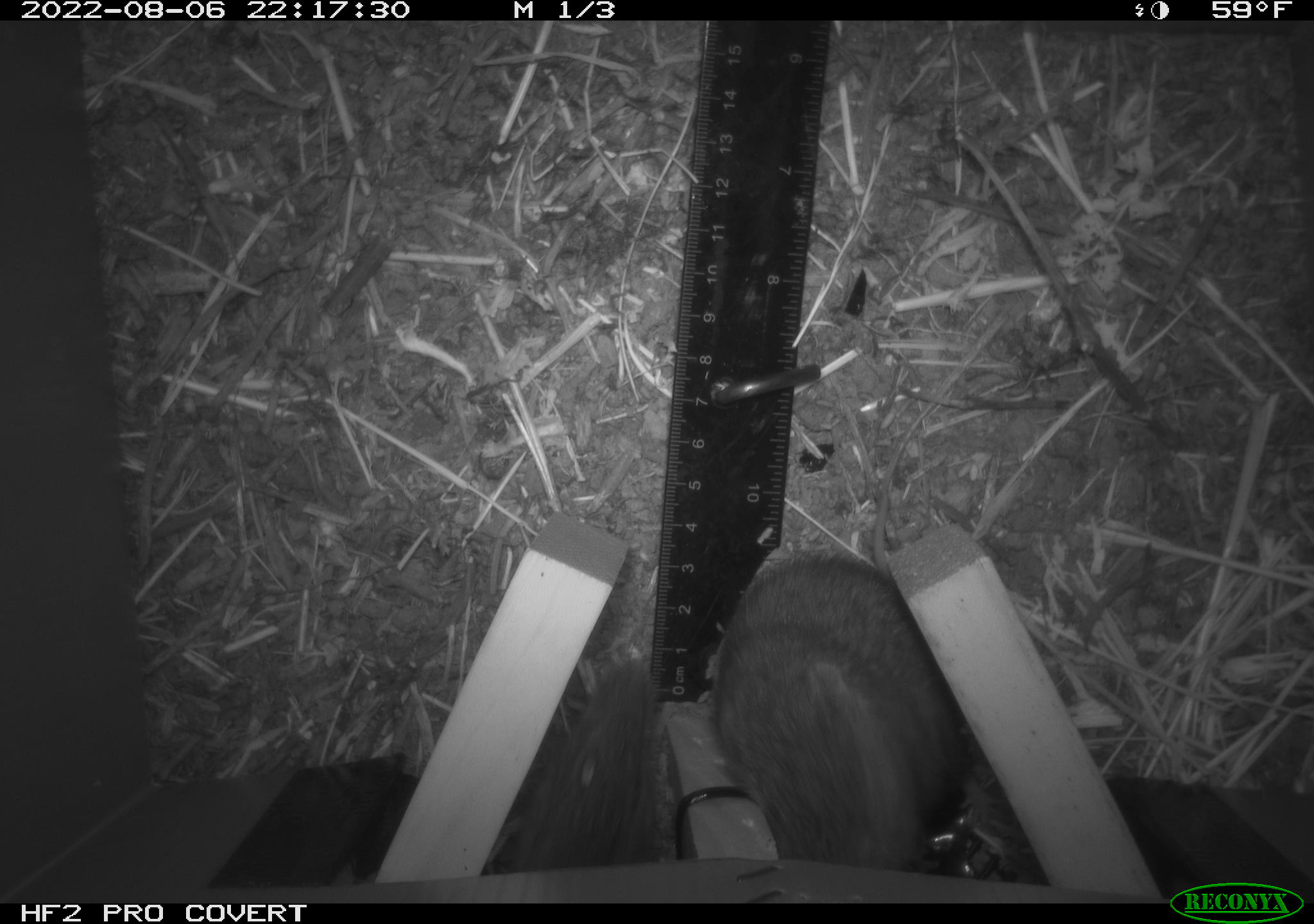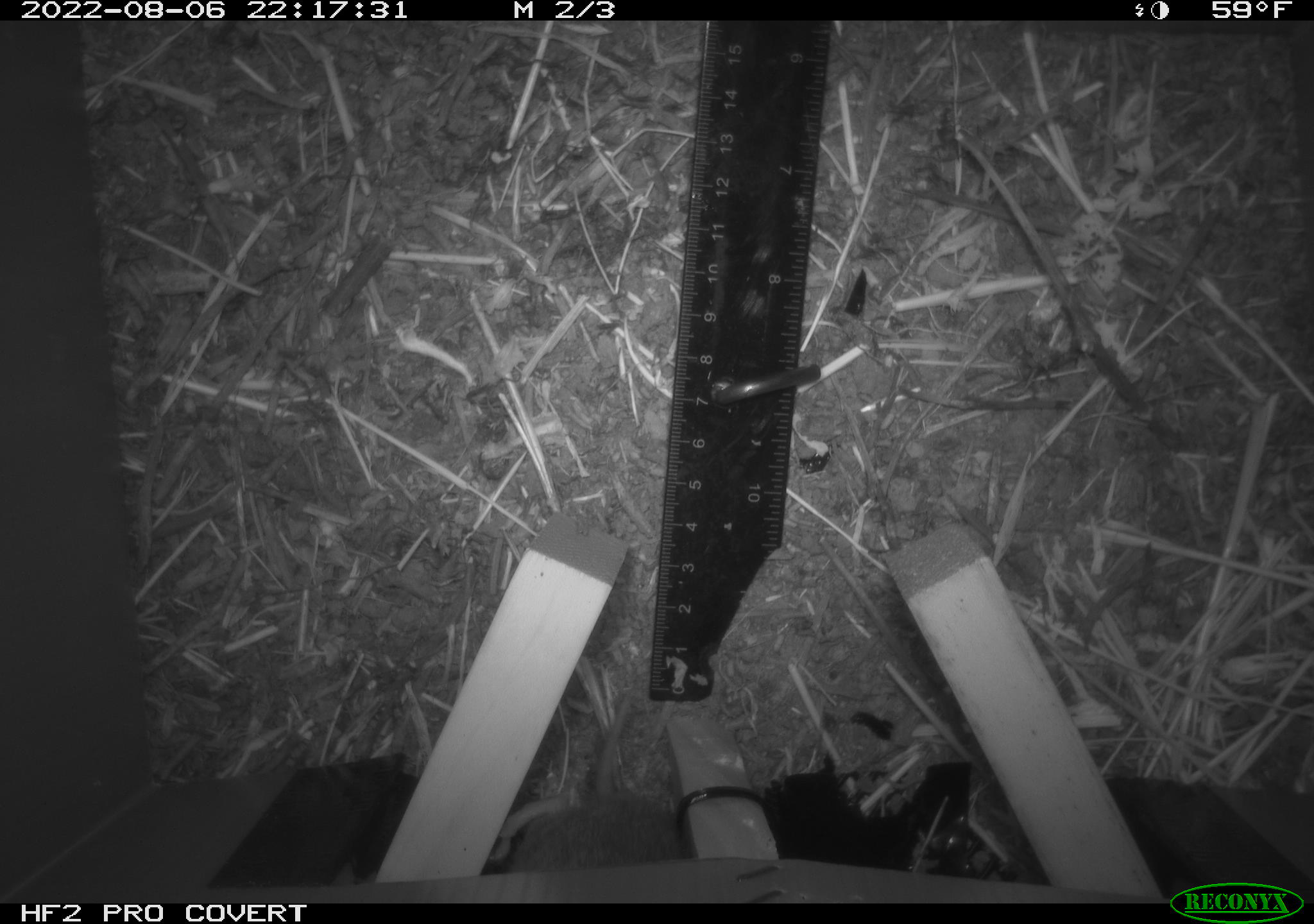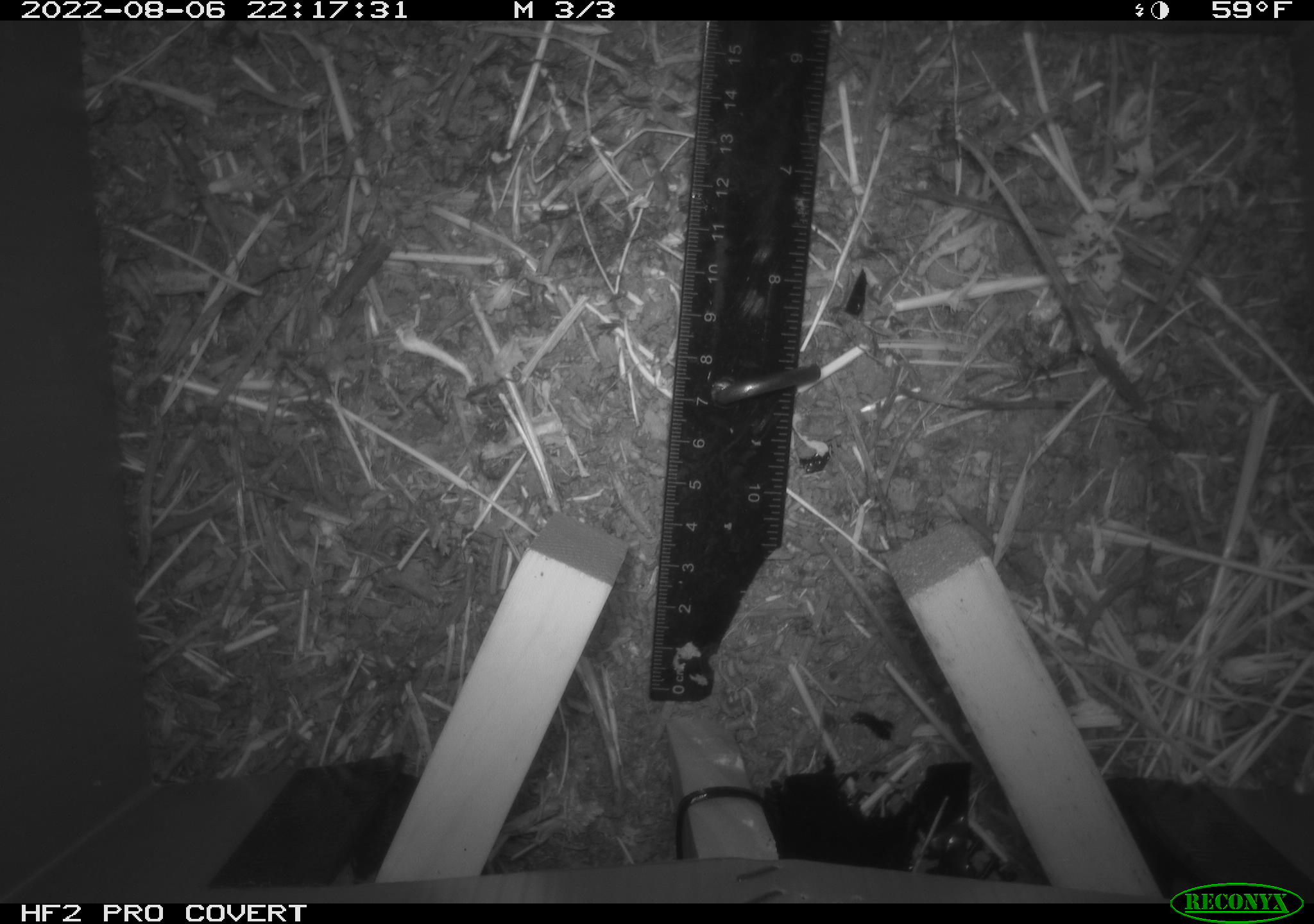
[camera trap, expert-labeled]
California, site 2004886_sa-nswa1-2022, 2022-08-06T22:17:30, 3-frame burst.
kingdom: Animalia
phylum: Chordata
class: Mammalia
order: Rodentia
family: Cricetidae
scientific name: Cricetidae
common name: hamsters, voles, lemmings, and allies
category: cricetidae family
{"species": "cricetidae family (hamsters, voles, lemmings, and allies) (Cricetidae)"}